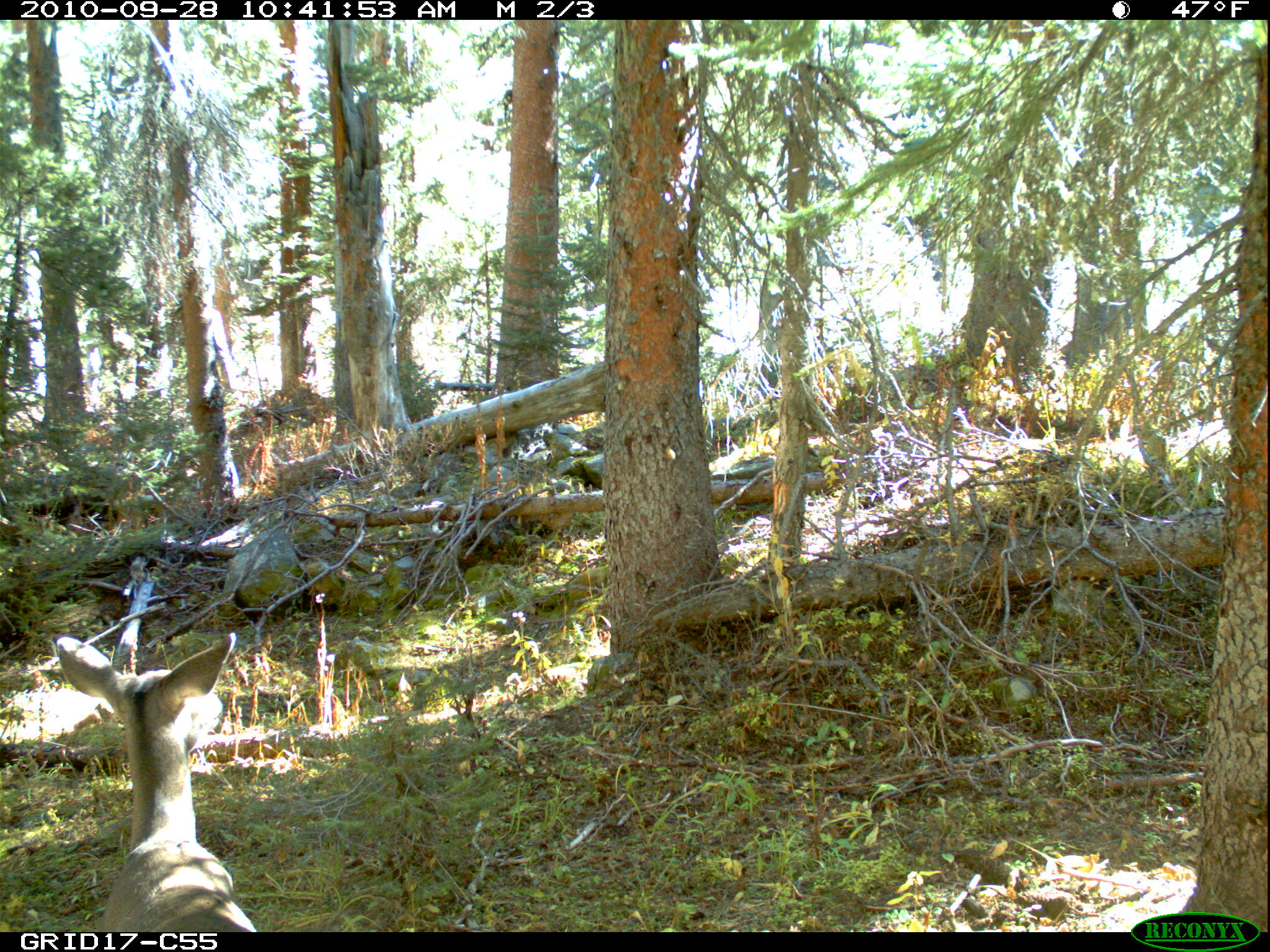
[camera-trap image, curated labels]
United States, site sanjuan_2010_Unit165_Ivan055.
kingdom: Animalia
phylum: Chordata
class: Mammalia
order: Artiodactyla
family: Cervidae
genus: Odocoileus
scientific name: Odocoileus hemionus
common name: mule deer